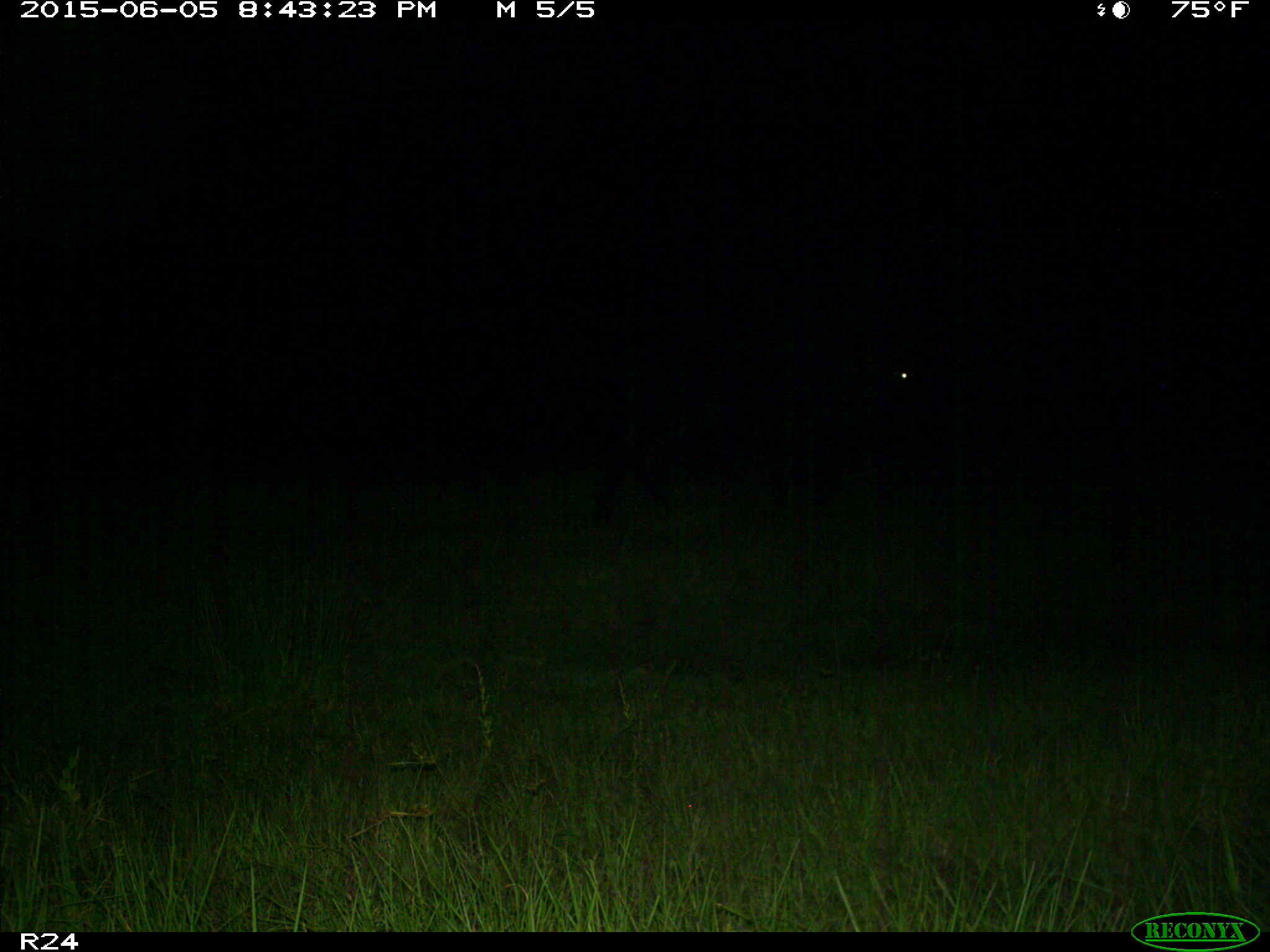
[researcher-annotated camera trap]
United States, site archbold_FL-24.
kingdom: Animalia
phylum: Chordata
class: Mammalia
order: Artiodactyla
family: Bovidae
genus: Bos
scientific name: Bos taurus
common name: domestic cow